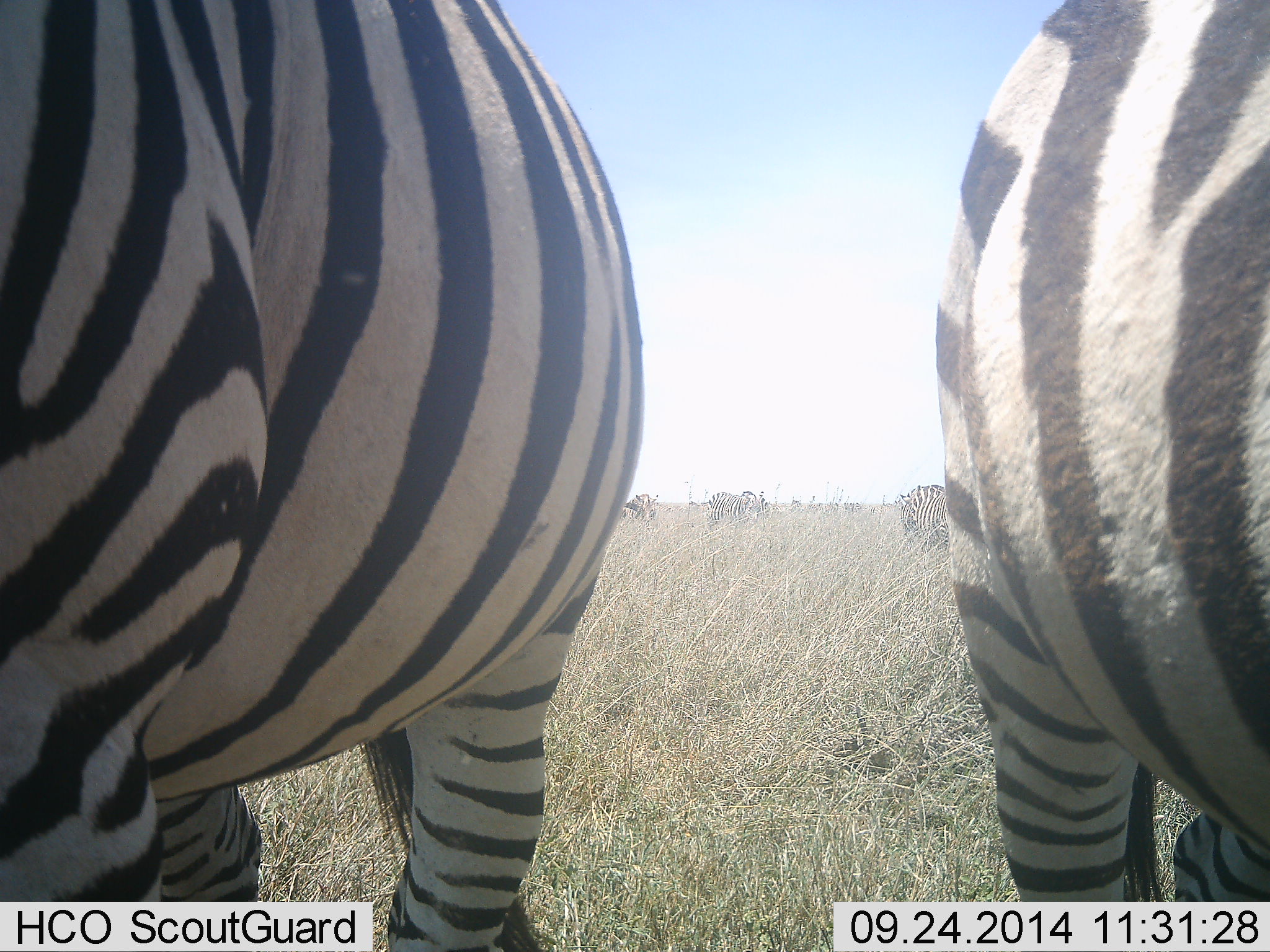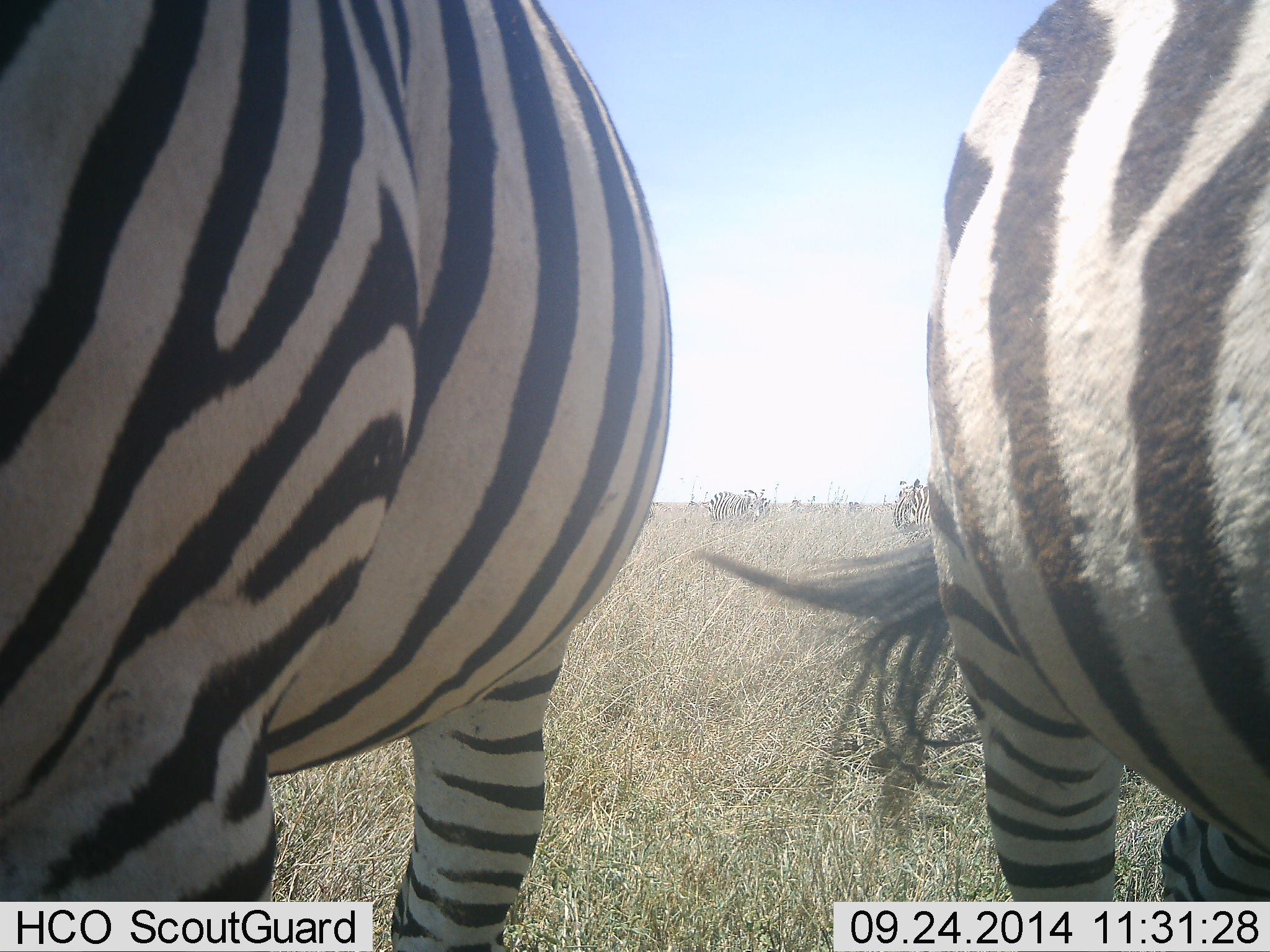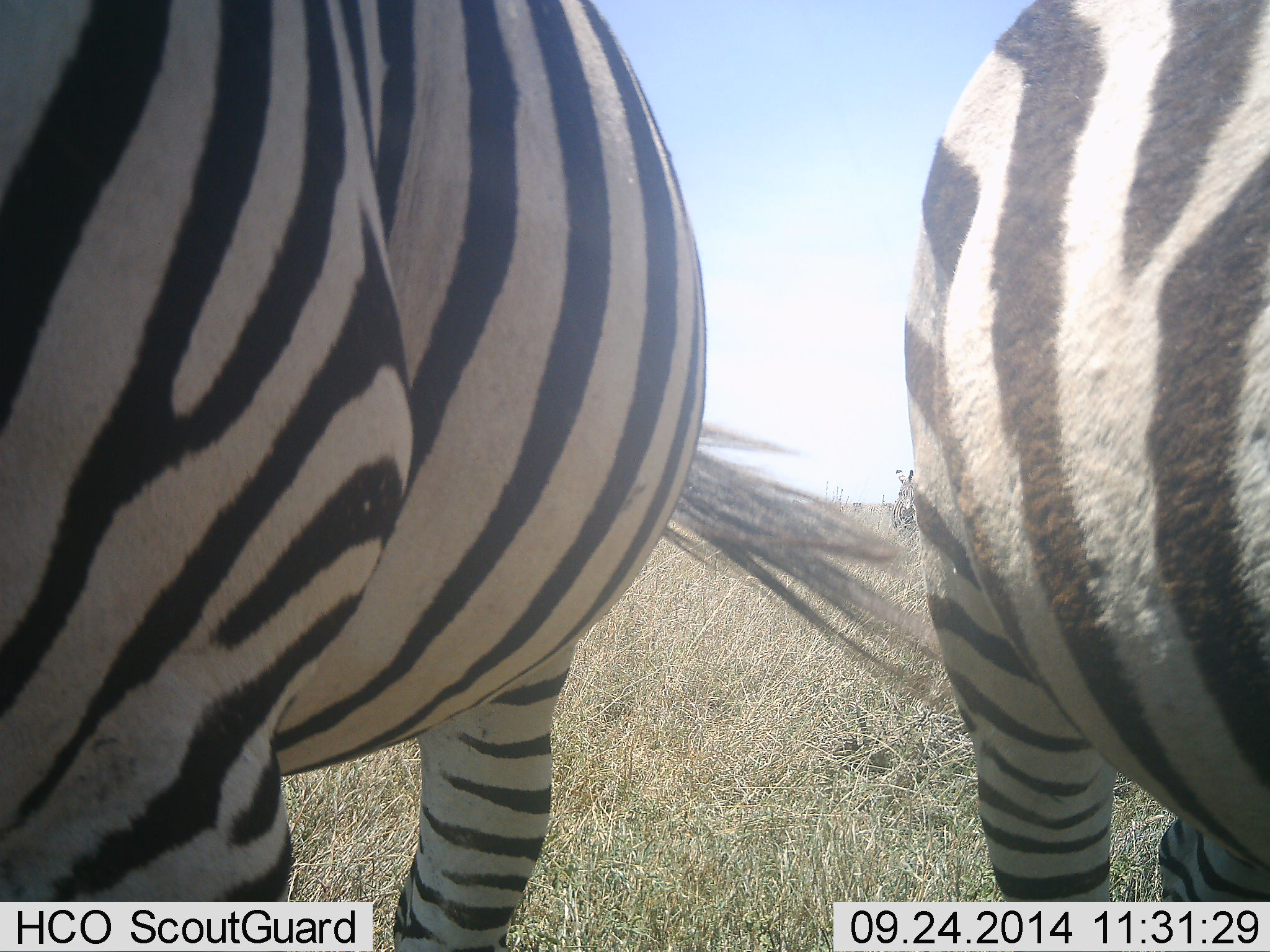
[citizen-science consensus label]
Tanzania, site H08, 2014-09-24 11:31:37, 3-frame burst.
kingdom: Animalia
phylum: Chordata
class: Mammalia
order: Perissodactyla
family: Equidae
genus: Equus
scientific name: Equus quagga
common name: plains zebra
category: zebra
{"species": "zebra (plains zebra) (Equus quagga)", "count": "5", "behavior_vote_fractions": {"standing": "90%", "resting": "0%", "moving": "10%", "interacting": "0%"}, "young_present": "0%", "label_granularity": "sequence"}